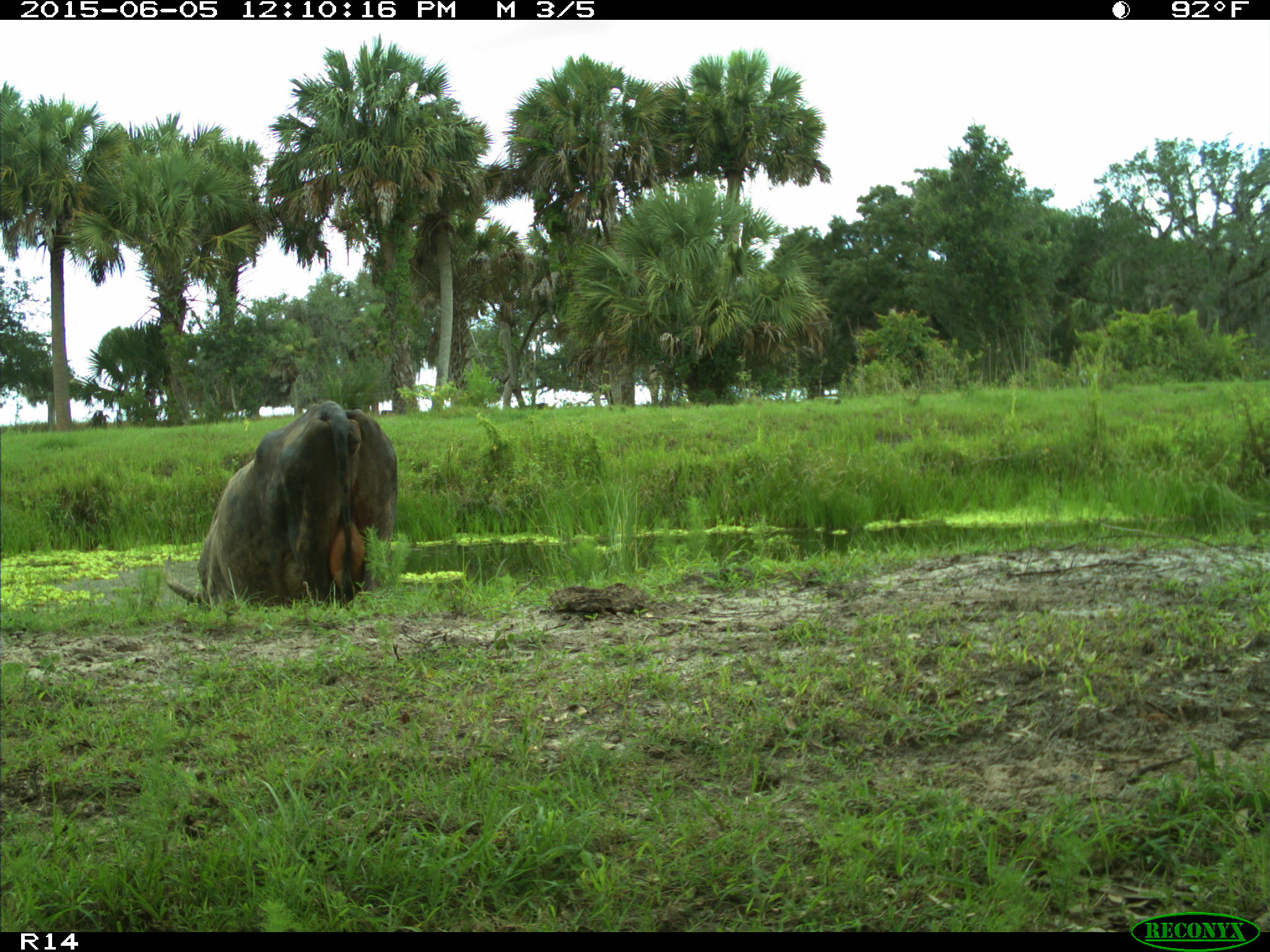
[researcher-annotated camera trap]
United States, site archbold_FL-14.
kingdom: Animalia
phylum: Chordata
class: Mammalia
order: Artiodactyla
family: Bovidae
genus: Bos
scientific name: Bos taurus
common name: domestic cow